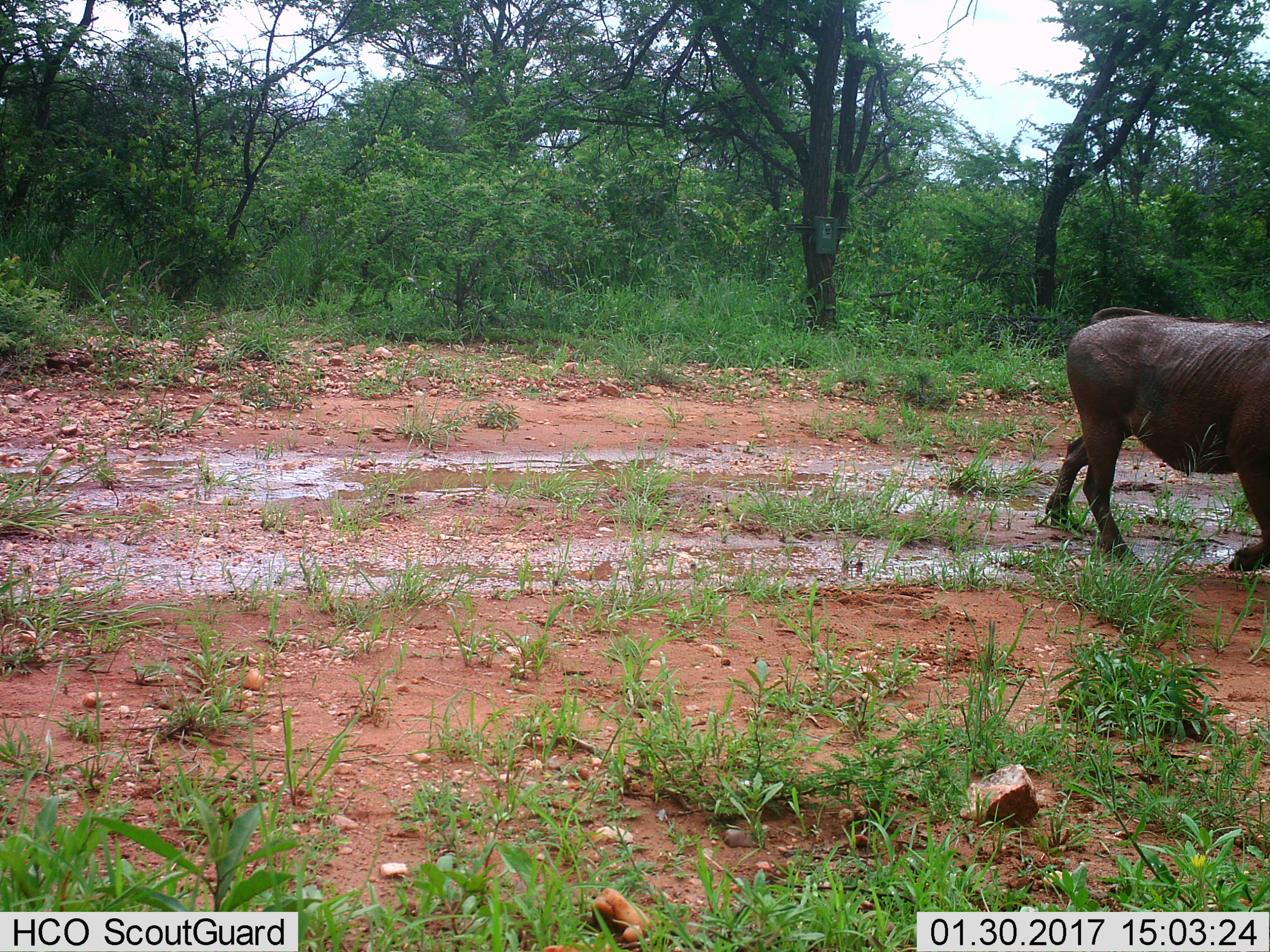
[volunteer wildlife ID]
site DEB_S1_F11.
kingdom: Animalia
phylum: Chordata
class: Mammalia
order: Artiodactyla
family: Suidae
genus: Phacochoerus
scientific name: Phacochoerus africanus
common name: warthog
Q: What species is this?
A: Warthog (Phacochoerus africanus).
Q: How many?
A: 1.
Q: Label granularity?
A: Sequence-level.